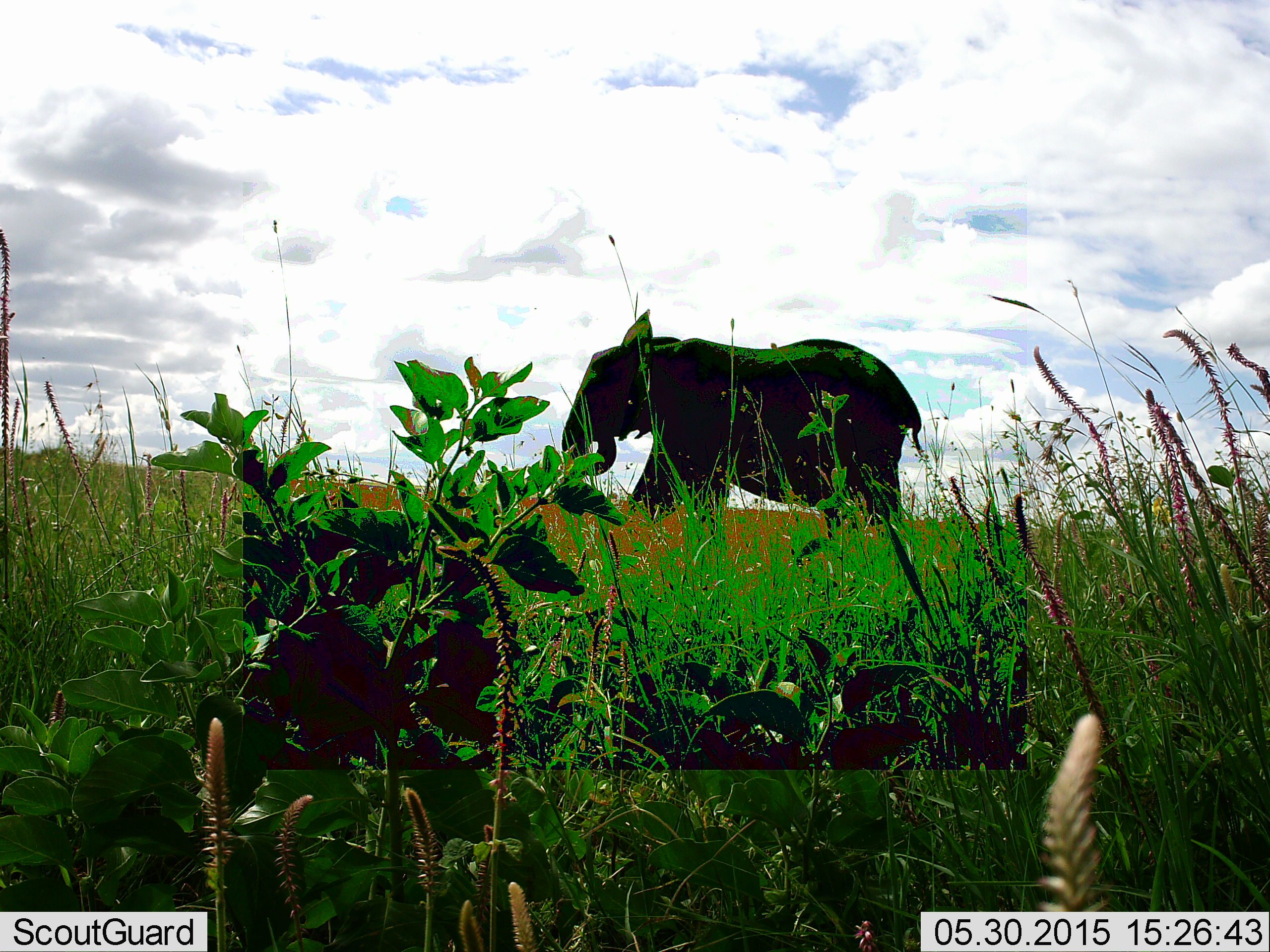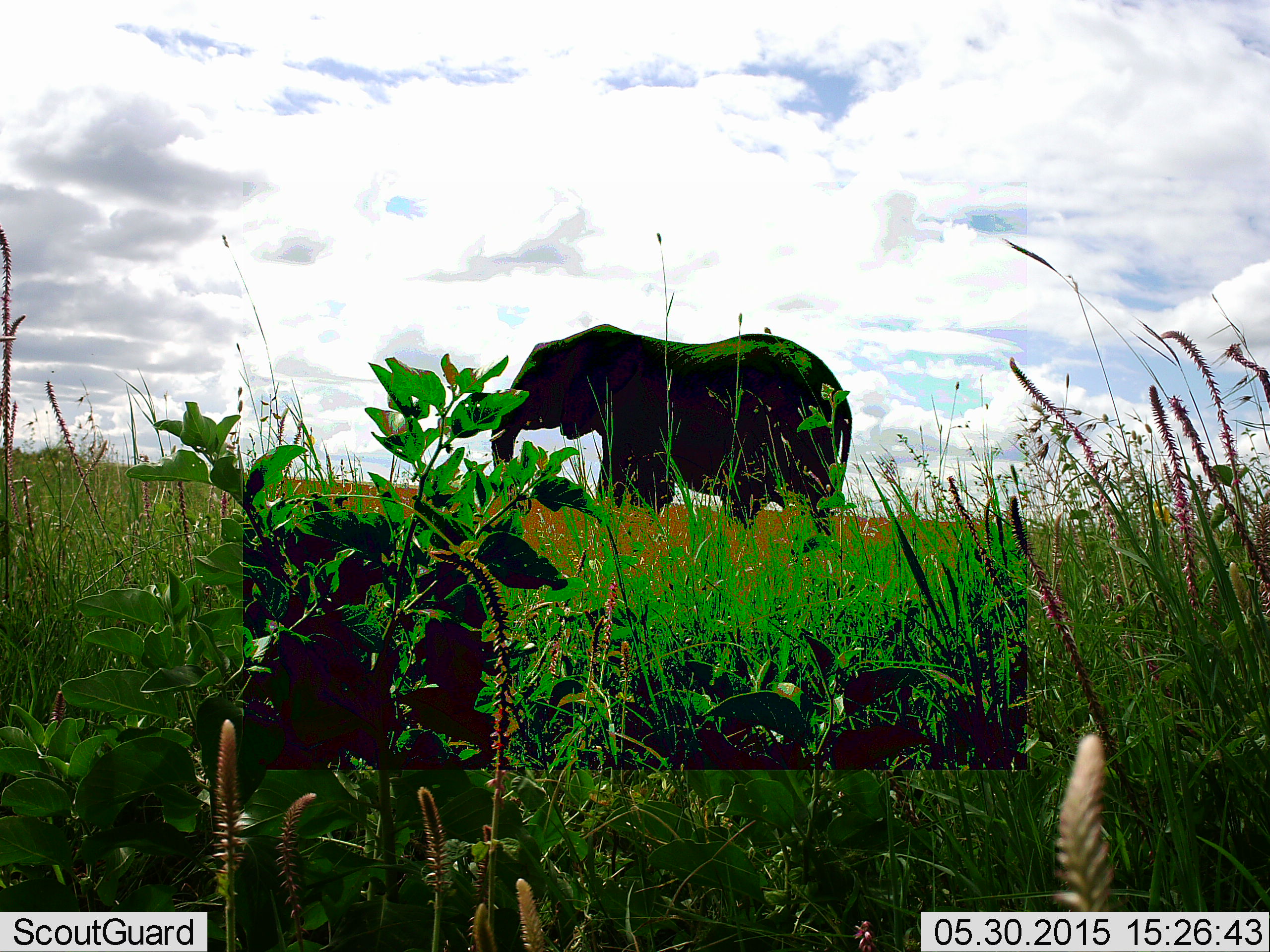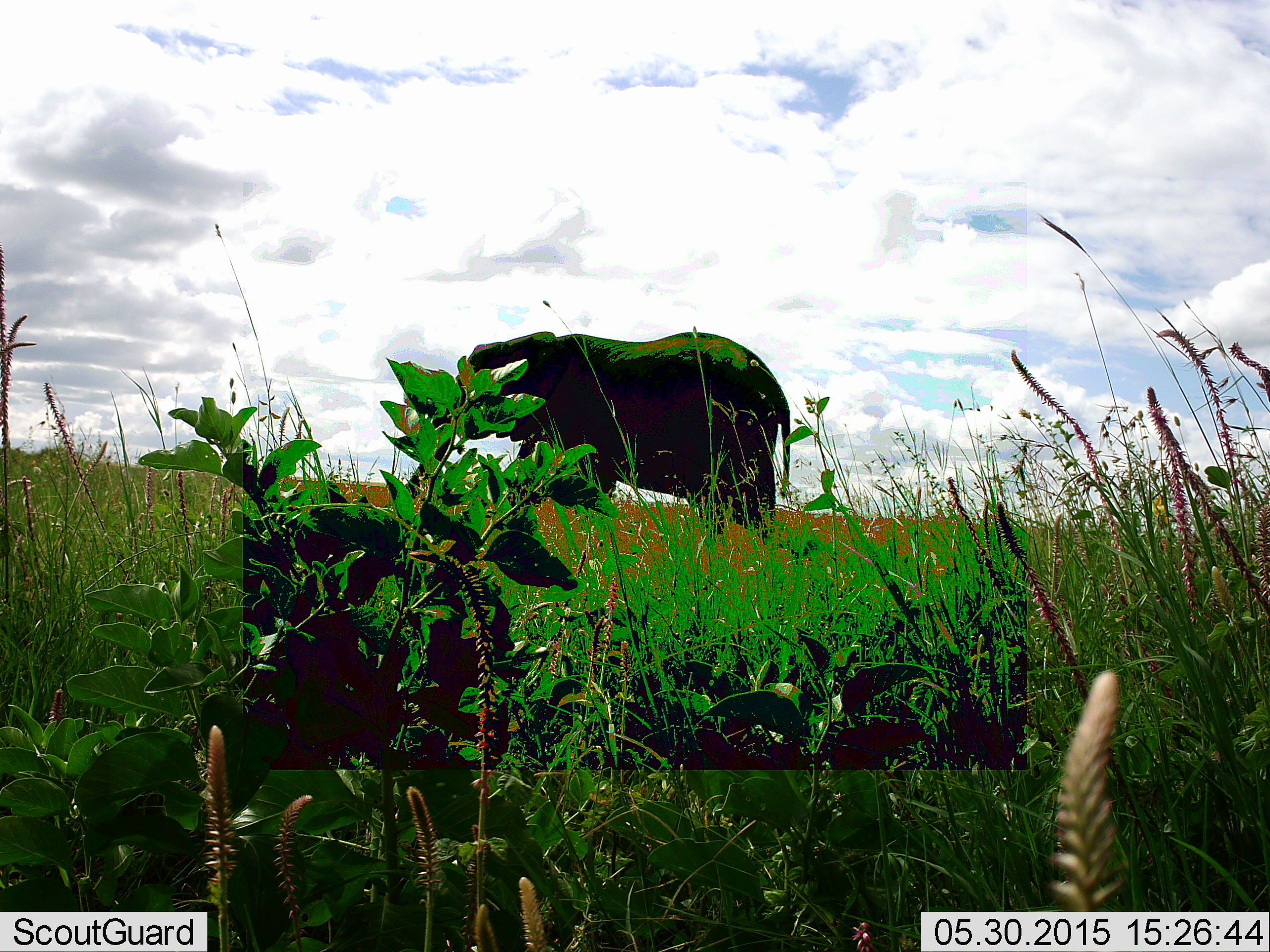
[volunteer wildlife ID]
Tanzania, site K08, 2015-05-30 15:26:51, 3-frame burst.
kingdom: Animalia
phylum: Chordata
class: Mammalia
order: Proboscidea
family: Elephantidae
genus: Loxodonta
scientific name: Loxodonta africana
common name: african bush elephant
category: elephant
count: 1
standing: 10%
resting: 0%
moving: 90%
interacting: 0%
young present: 0%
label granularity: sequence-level